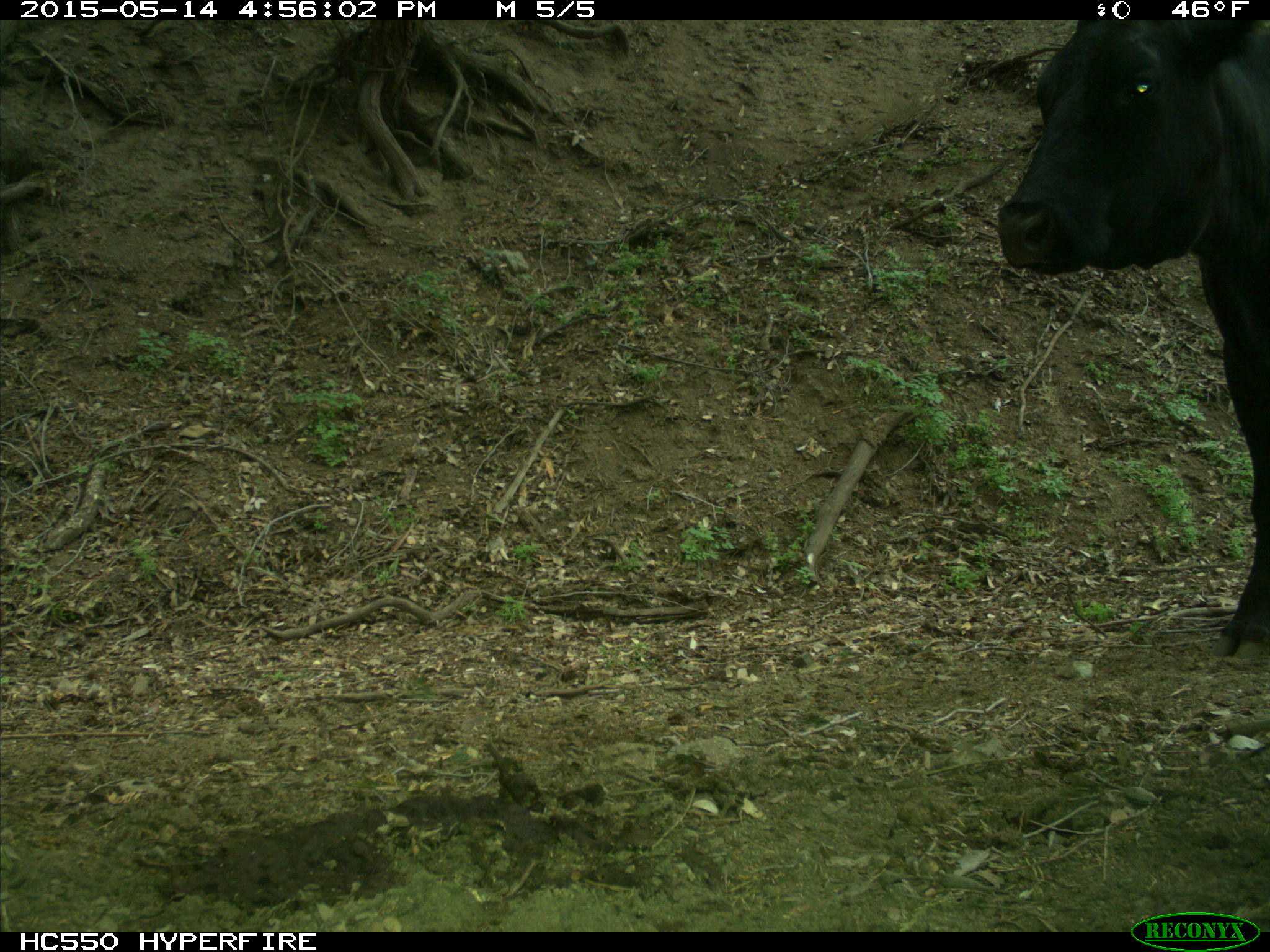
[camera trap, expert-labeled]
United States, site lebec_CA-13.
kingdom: Animalia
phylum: Chordata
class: Mammalia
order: Artiodactyla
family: Bovidae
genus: Bos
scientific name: Bos taurus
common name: domestic cow